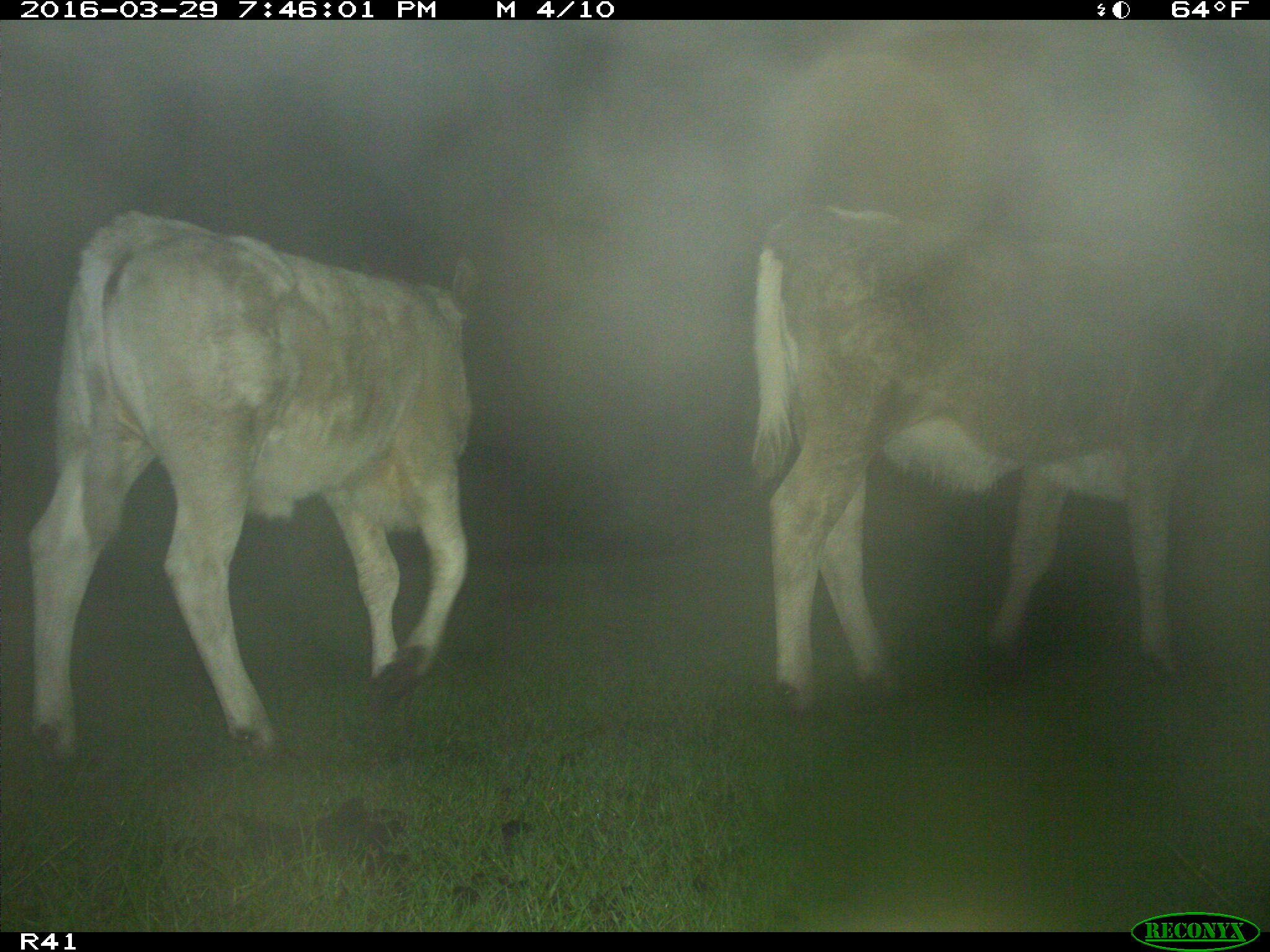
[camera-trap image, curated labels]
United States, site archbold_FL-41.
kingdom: Animalia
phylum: Chordata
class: Mammalia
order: Artiodactyla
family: Bovidae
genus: Bos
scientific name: Bos taurus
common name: domestic cow